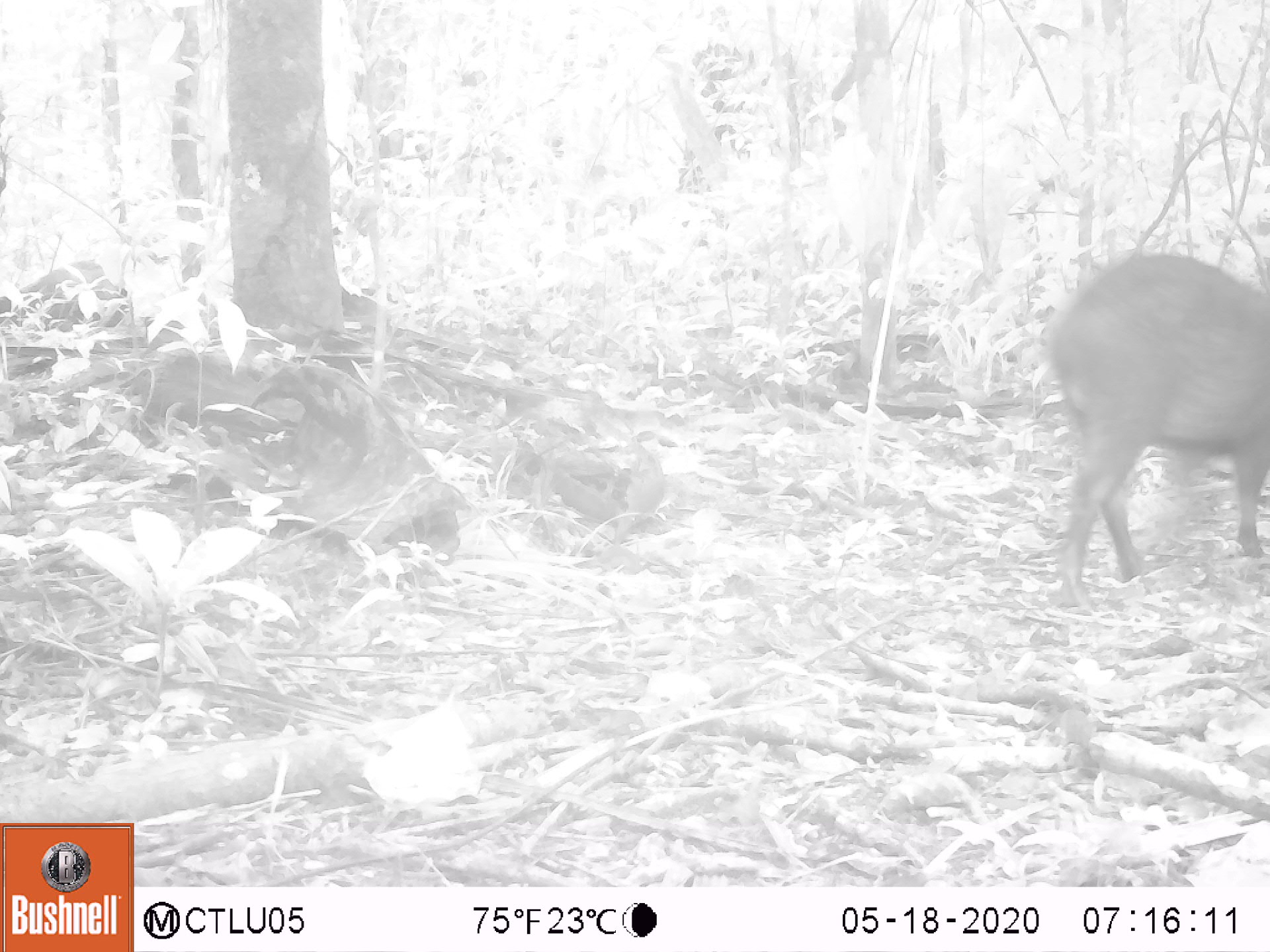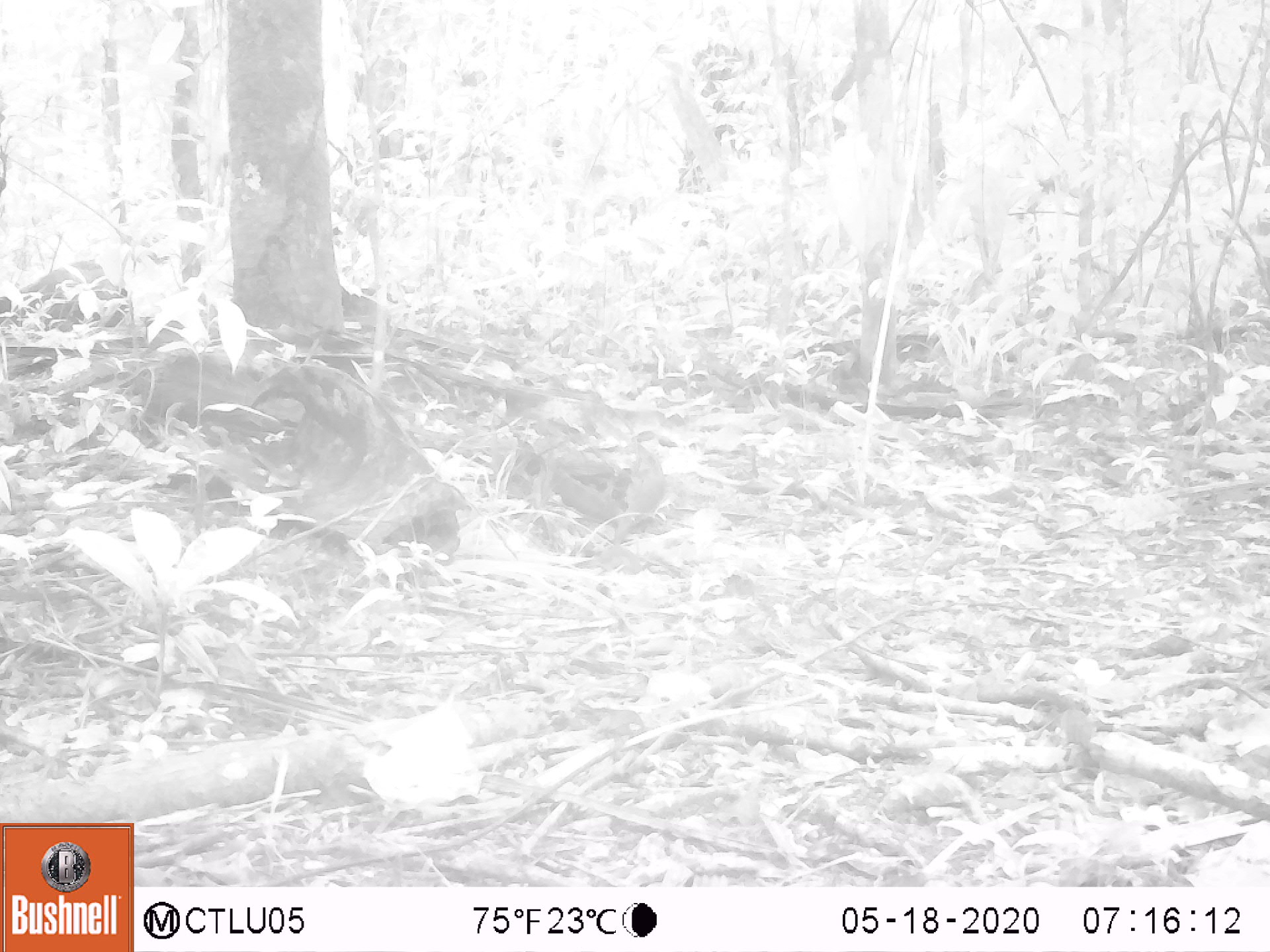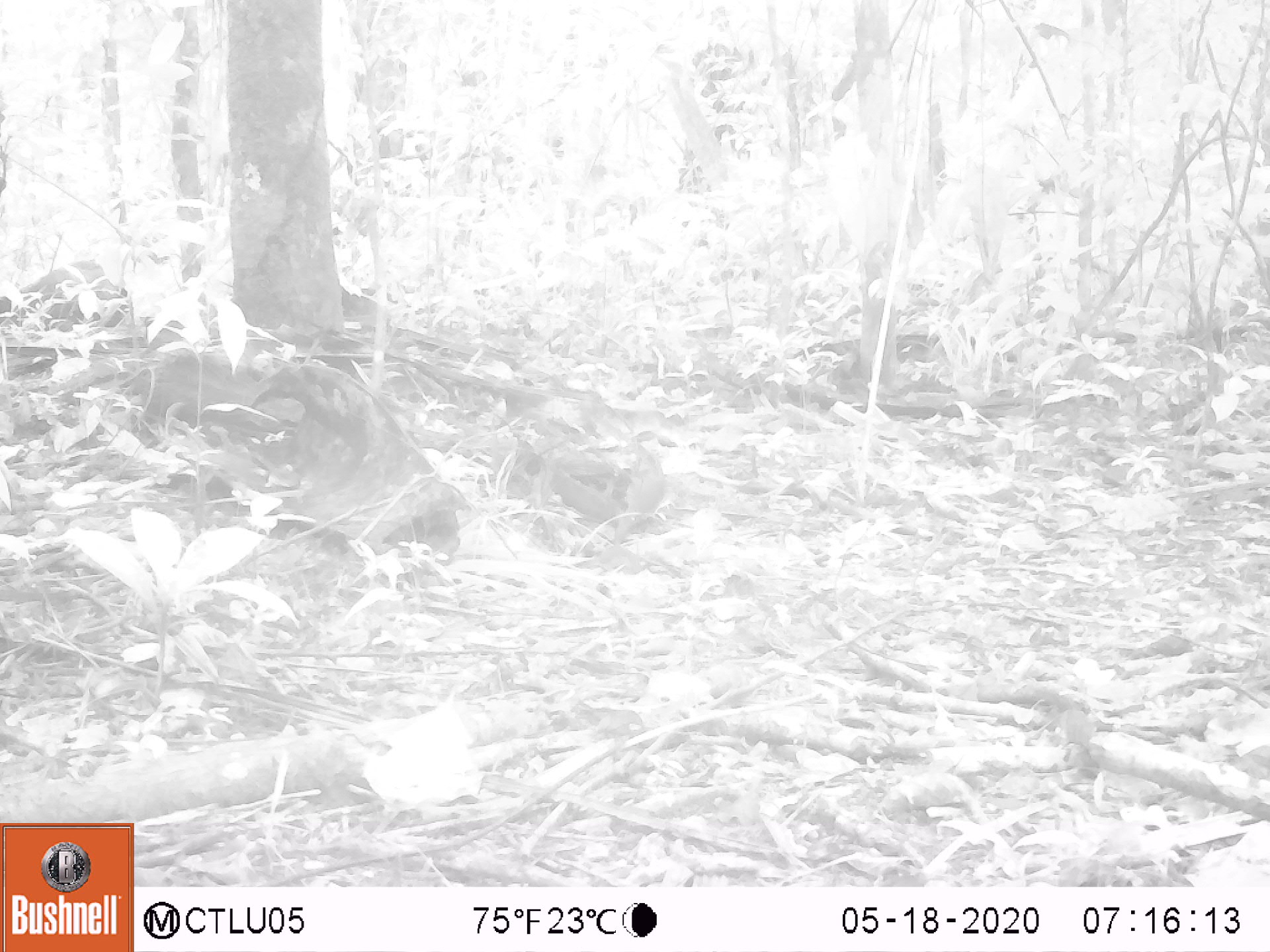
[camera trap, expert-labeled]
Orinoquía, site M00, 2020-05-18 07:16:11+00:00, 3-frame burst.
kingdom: Animalia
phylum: Chordata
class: Mammalia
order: Artiodactyla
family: Tayassuidae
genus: Pecari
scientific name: Pecari tajacu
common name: collared peccary